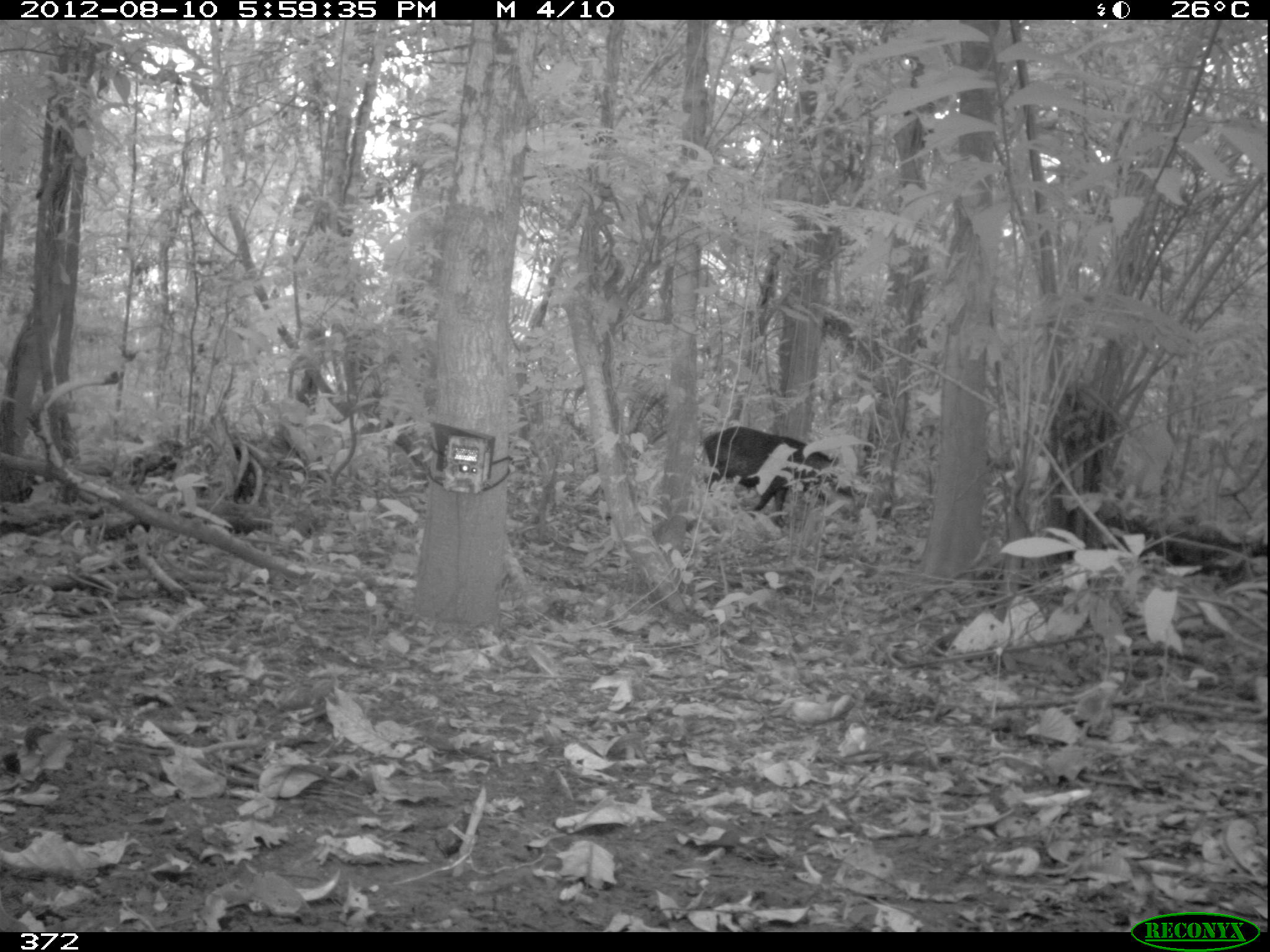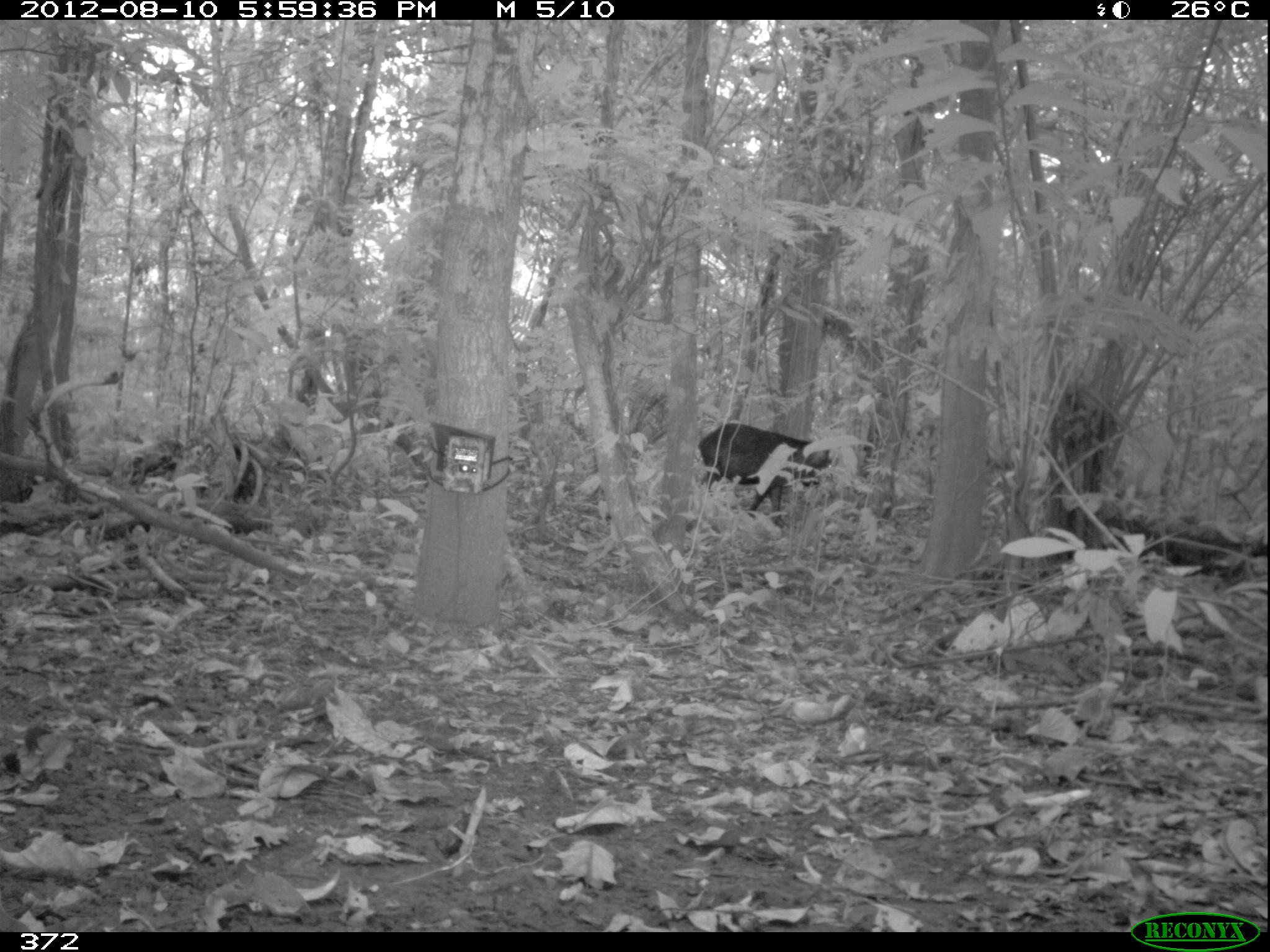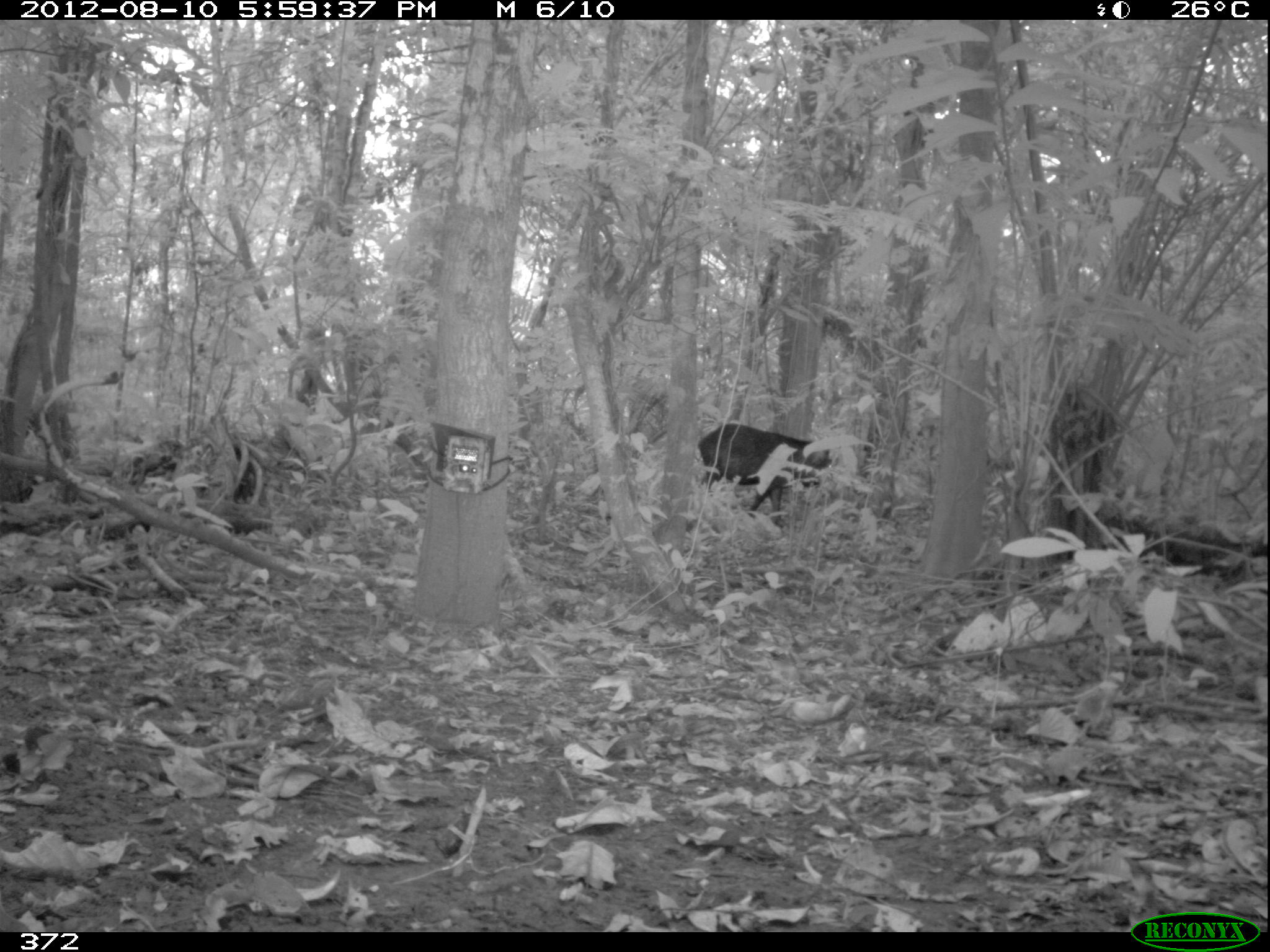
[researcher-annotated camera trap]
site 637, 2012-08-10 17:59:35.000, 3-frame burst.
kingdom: Animalia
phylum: Chordata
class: Mammalia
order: Artiodactyla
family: Tayassuidae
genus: Tayassu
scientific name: Tayassu pecari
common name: white-lipped peccary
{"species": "Tayassu pecari (white-lipped peccary)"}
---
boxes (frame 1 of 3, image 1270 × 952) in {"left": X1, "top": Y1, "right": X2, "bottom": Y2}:
tayassu pecari: {"left": 701, "top": 425, "right": 851, "bottom": 526}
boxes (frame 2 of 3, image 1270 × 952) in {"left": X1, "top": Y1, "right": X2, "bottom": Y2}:
tayassu pecari: {"left": 696, "top": 422, "right": 835, "bottom": 528}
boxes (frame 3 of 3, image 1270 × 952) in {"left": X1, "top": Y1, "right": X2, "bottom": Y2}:
tayassu pecari: {"left": 696, "top": 422, "right": 838, "bottom": 528}